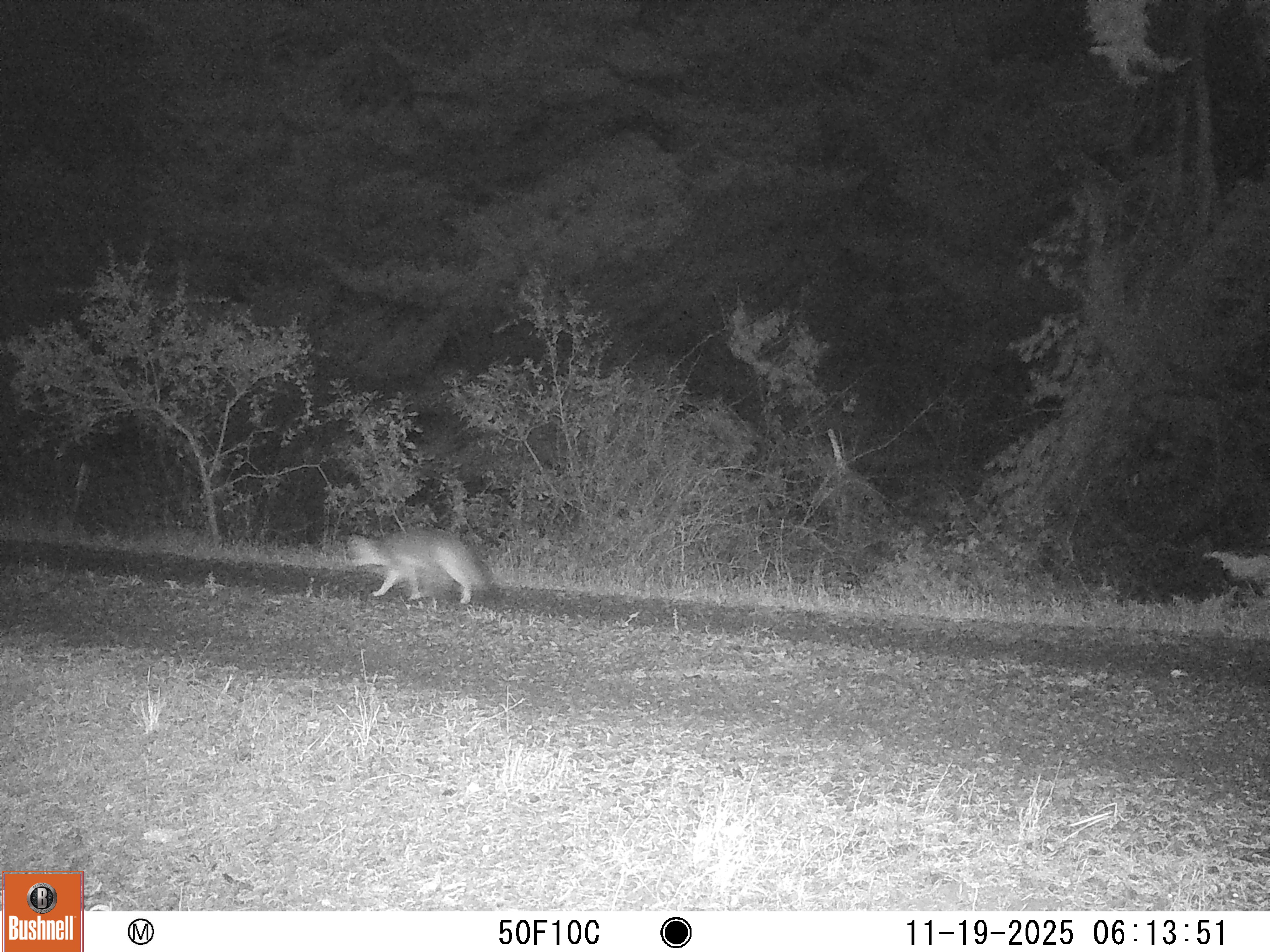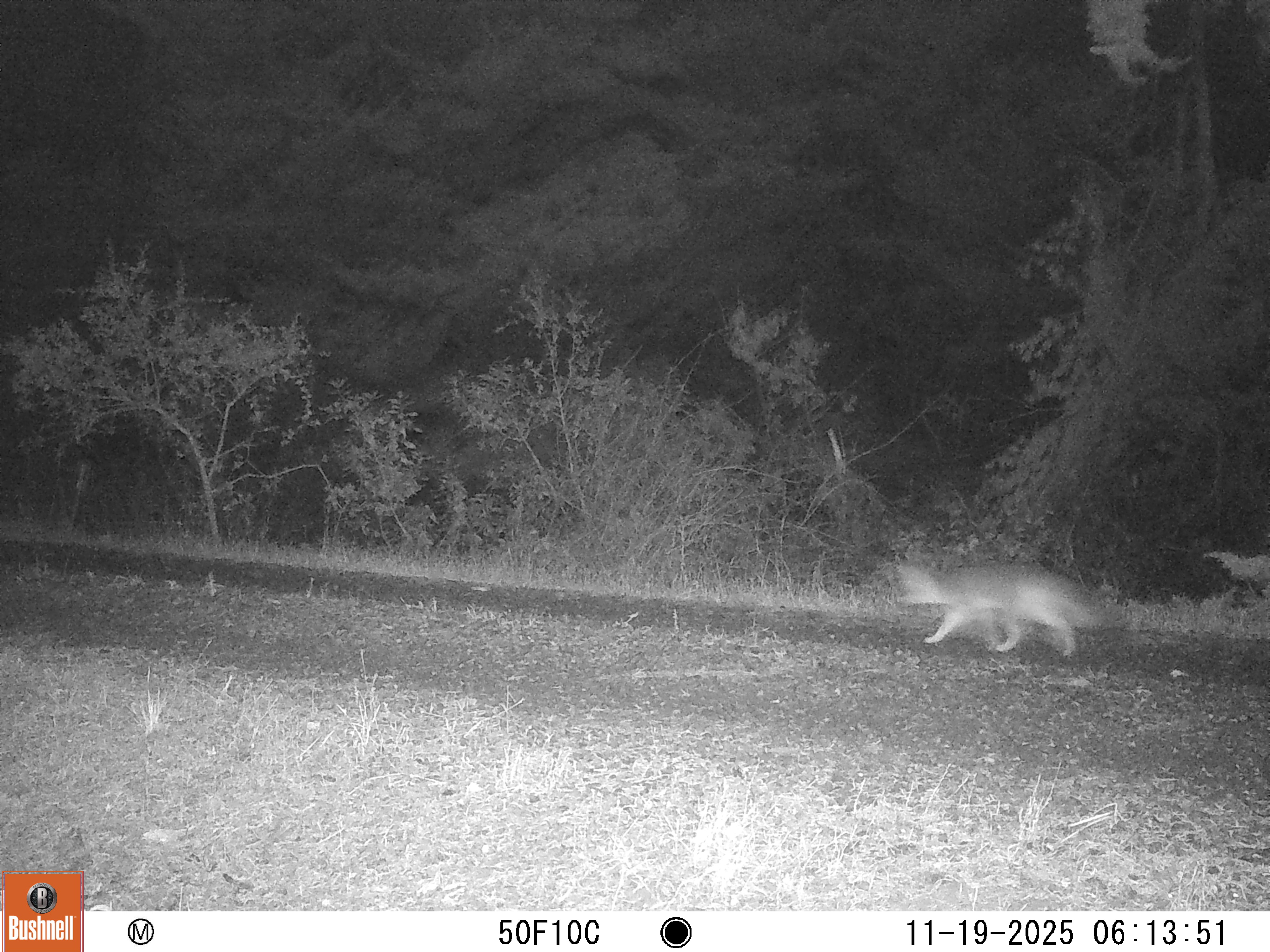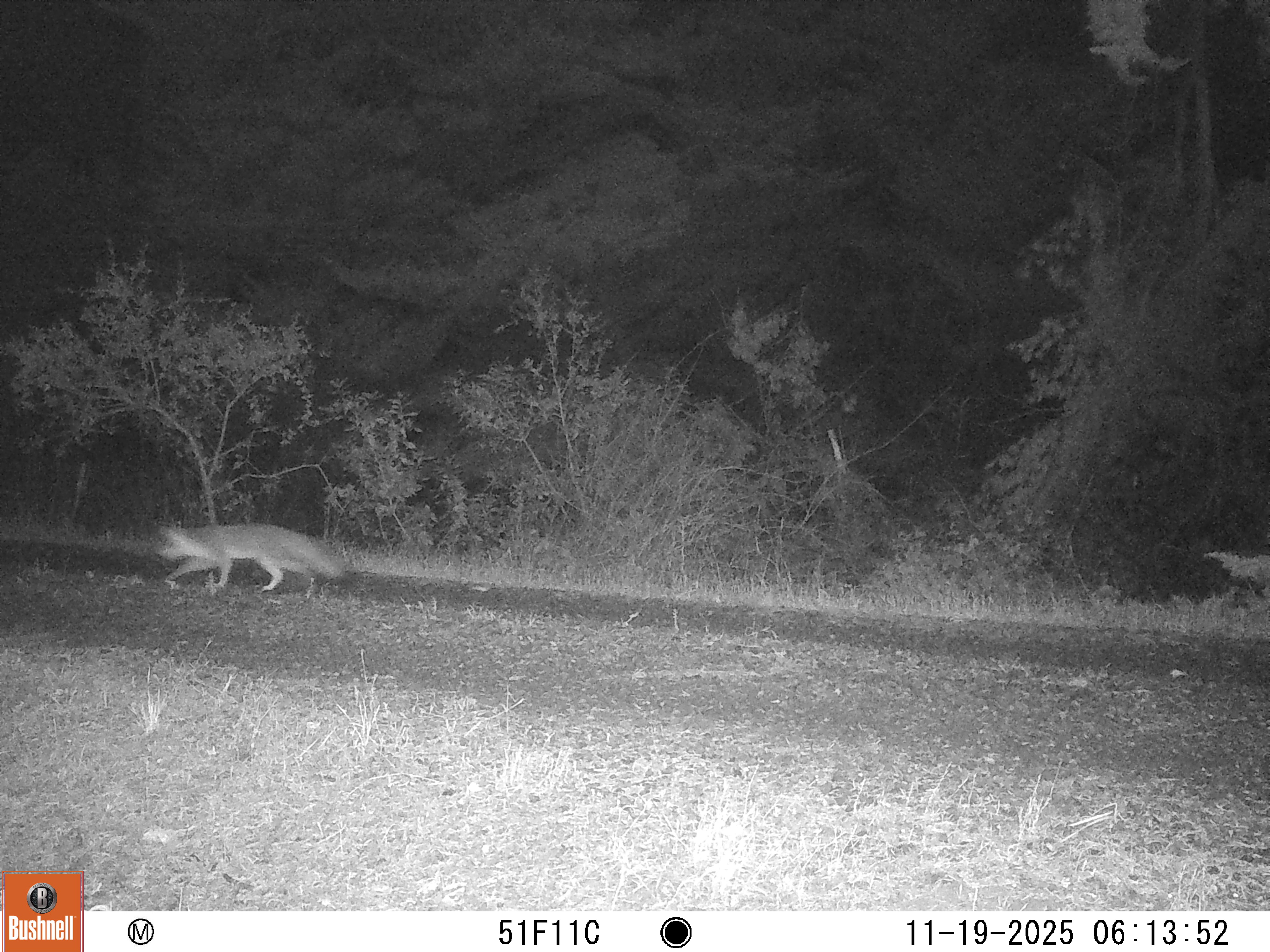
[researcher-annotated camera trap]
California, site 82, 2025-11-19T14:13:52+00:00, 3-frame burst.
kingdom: Animalia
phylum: Chordata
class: Mammalia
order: Carnivora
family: Canidae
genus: Urocyon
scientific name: Urocyon cinereoargenteus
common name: gray fox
Gray fox (Urocyon cinereoargenteus).